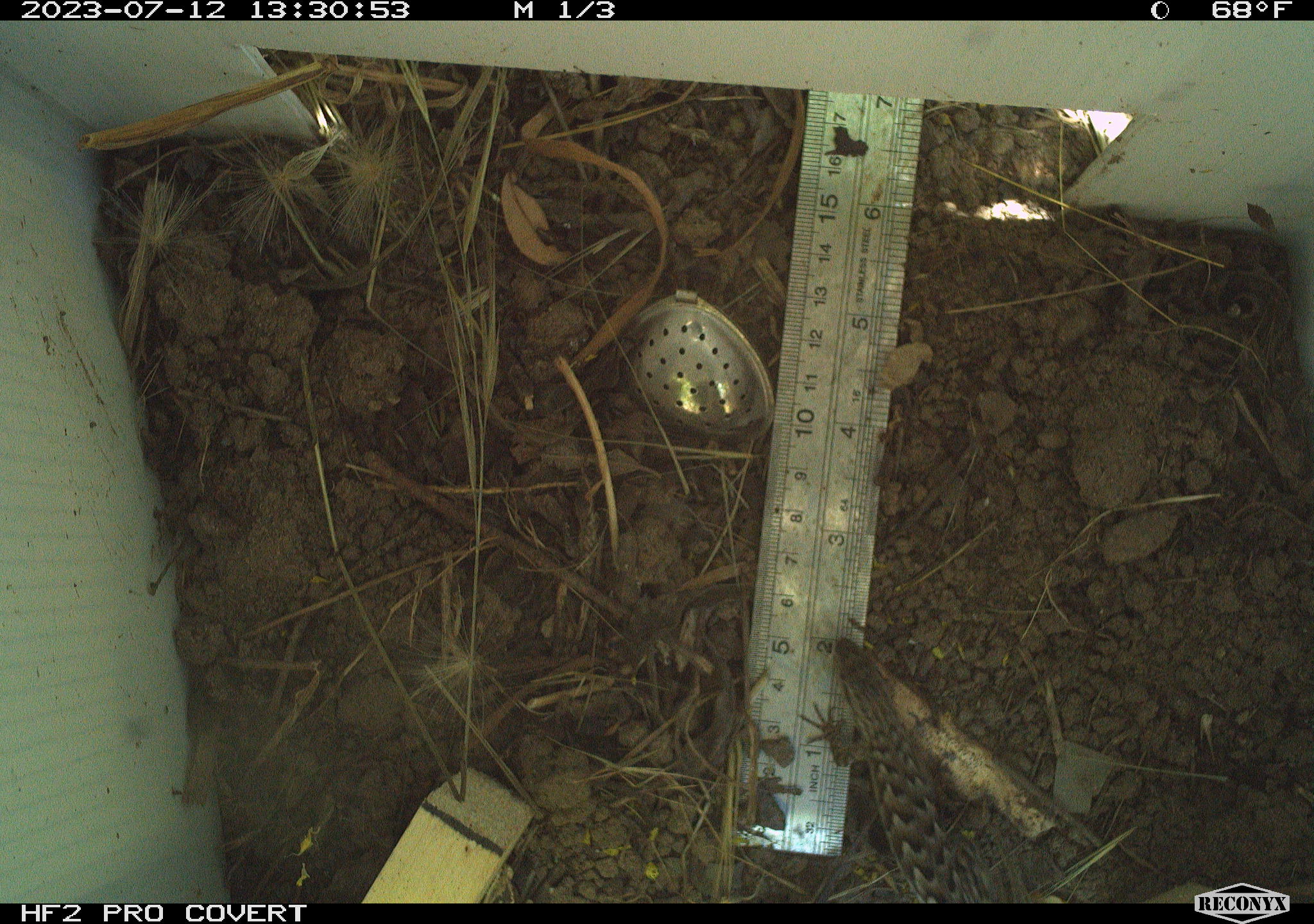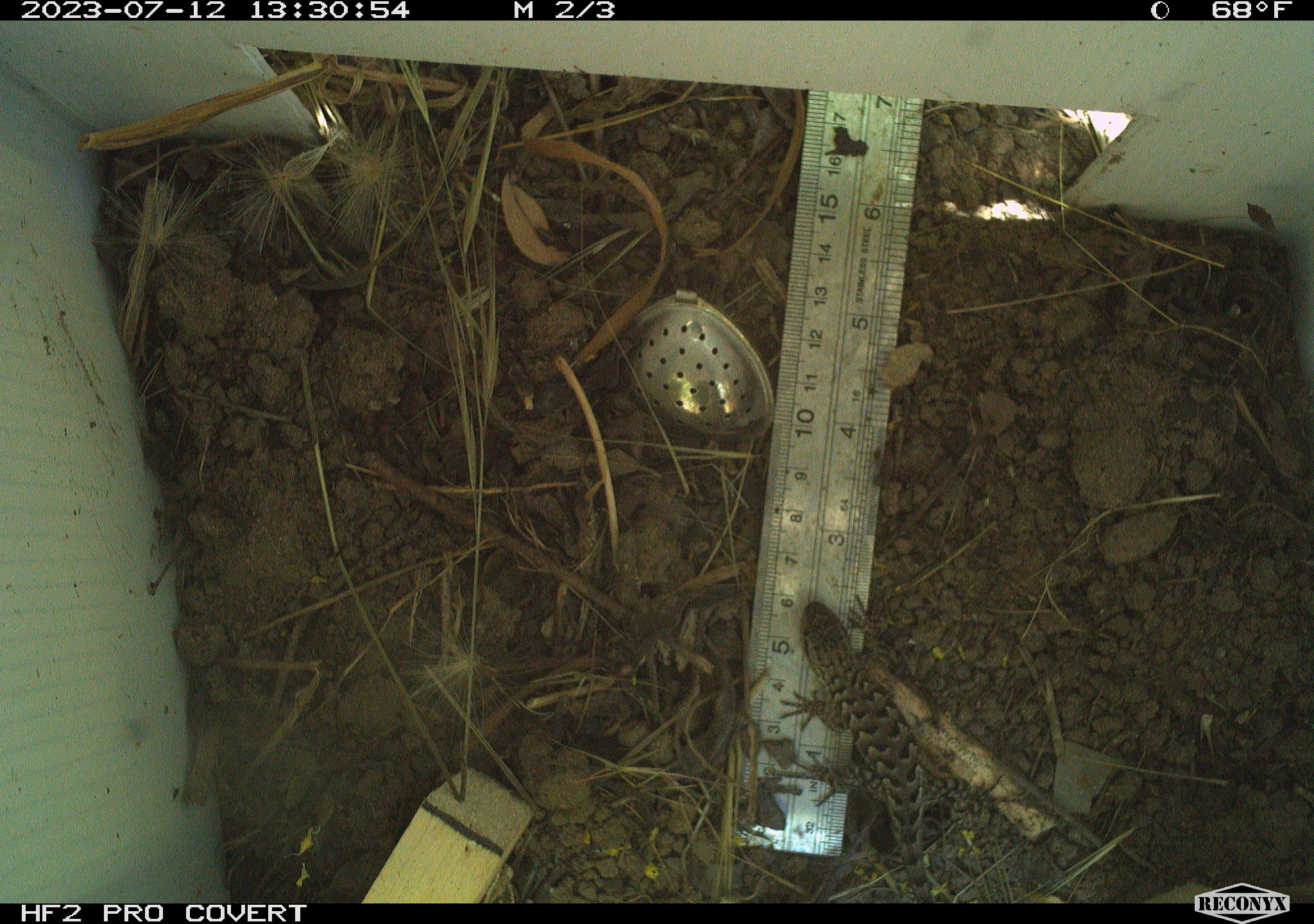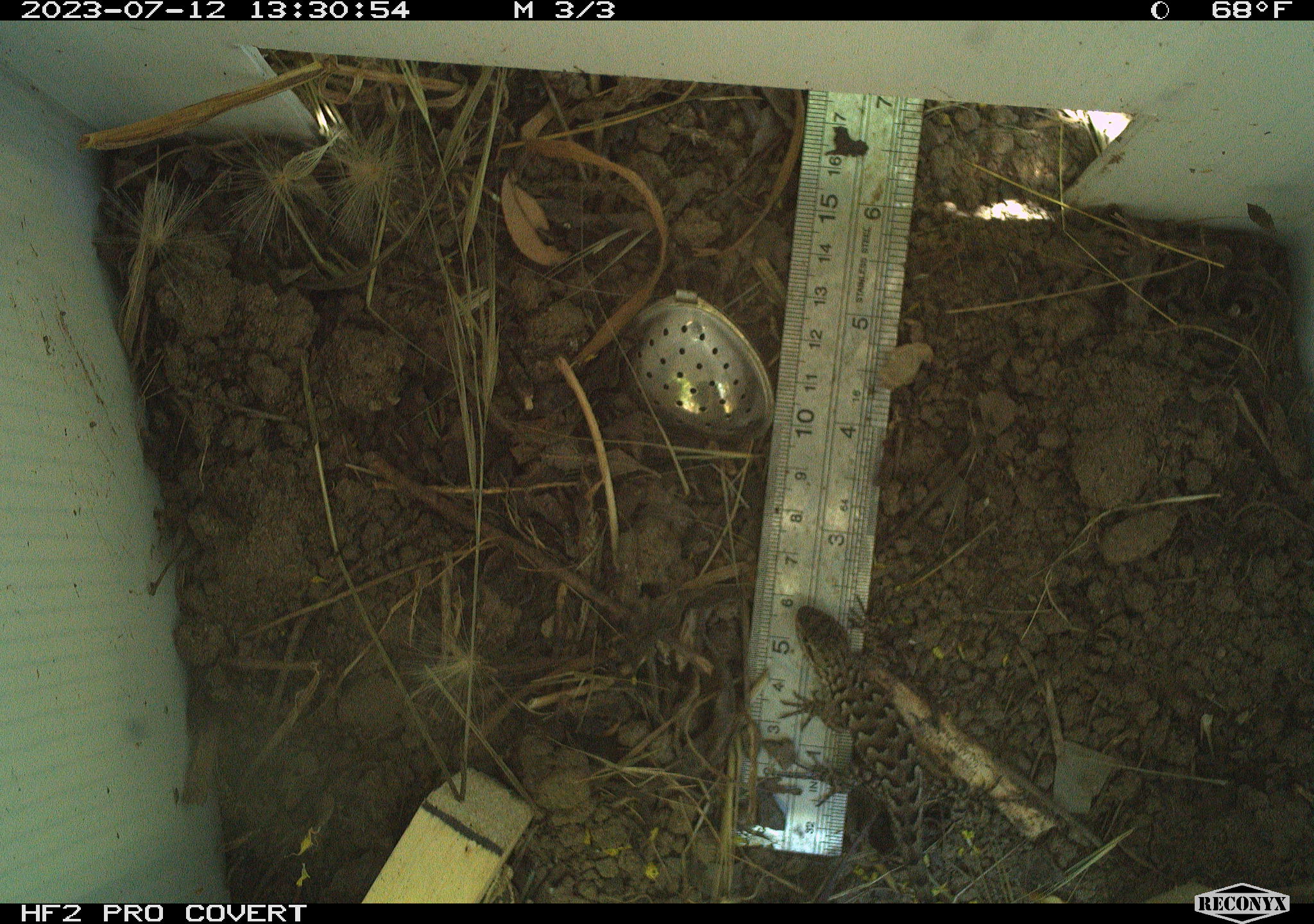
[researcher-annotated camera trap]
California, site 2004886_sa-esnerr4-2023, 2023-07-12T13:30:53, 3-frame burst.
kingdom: Animalia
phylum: Chordata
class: Reptilia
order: Squamata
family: Phrynosomatidae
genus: Sceloporus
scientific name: Sceloporus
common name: spiny lizards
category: sceloporus species